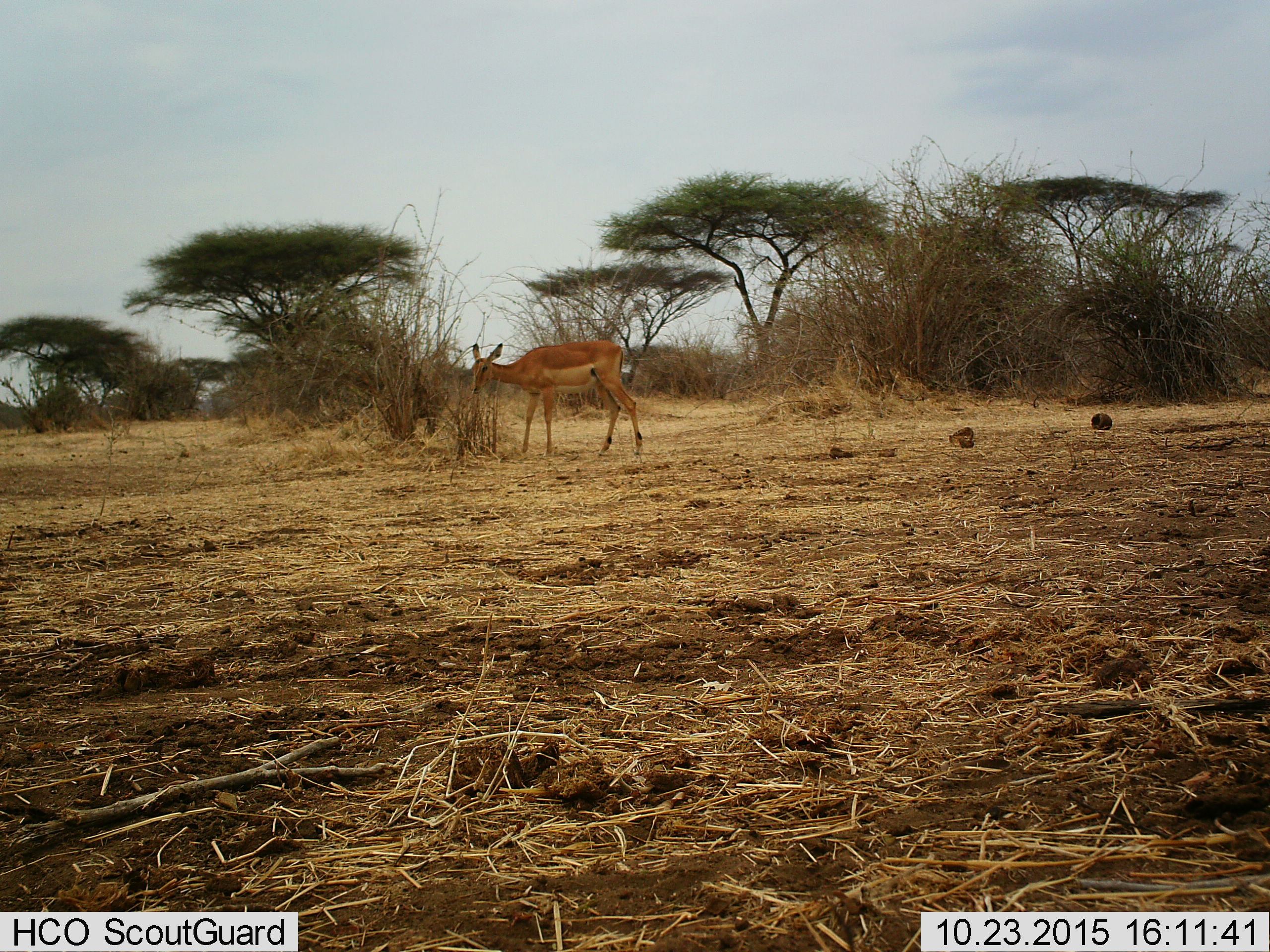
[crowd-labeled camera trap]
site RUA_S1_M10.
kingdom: Animalia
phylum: Chordata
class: Mammalia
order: Artiodactyla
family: Bovidae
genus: Aepyceros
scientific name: Aepyceros melampus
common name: impala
Impala (Aepyceros melampus), count 1. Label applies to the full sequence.